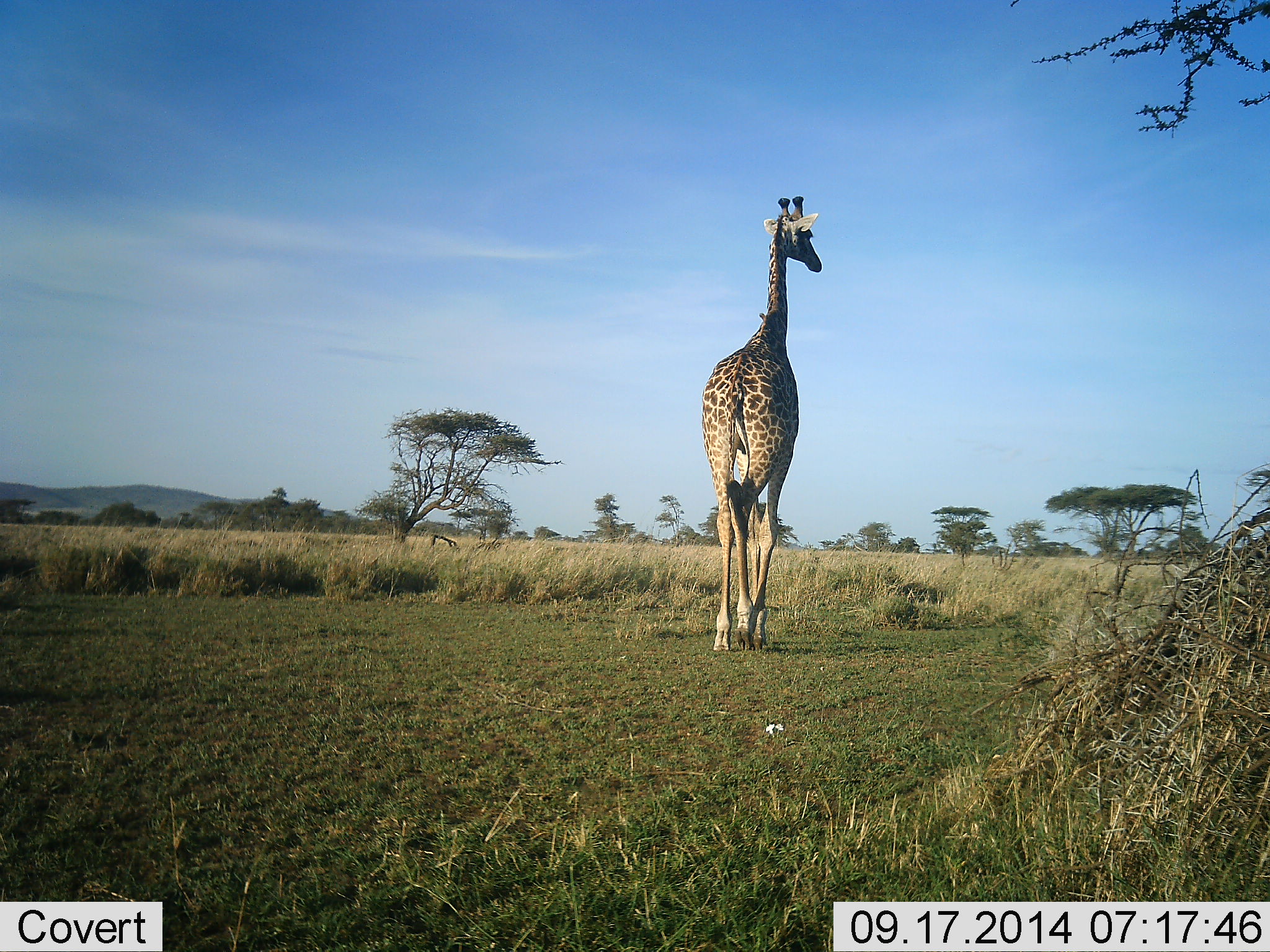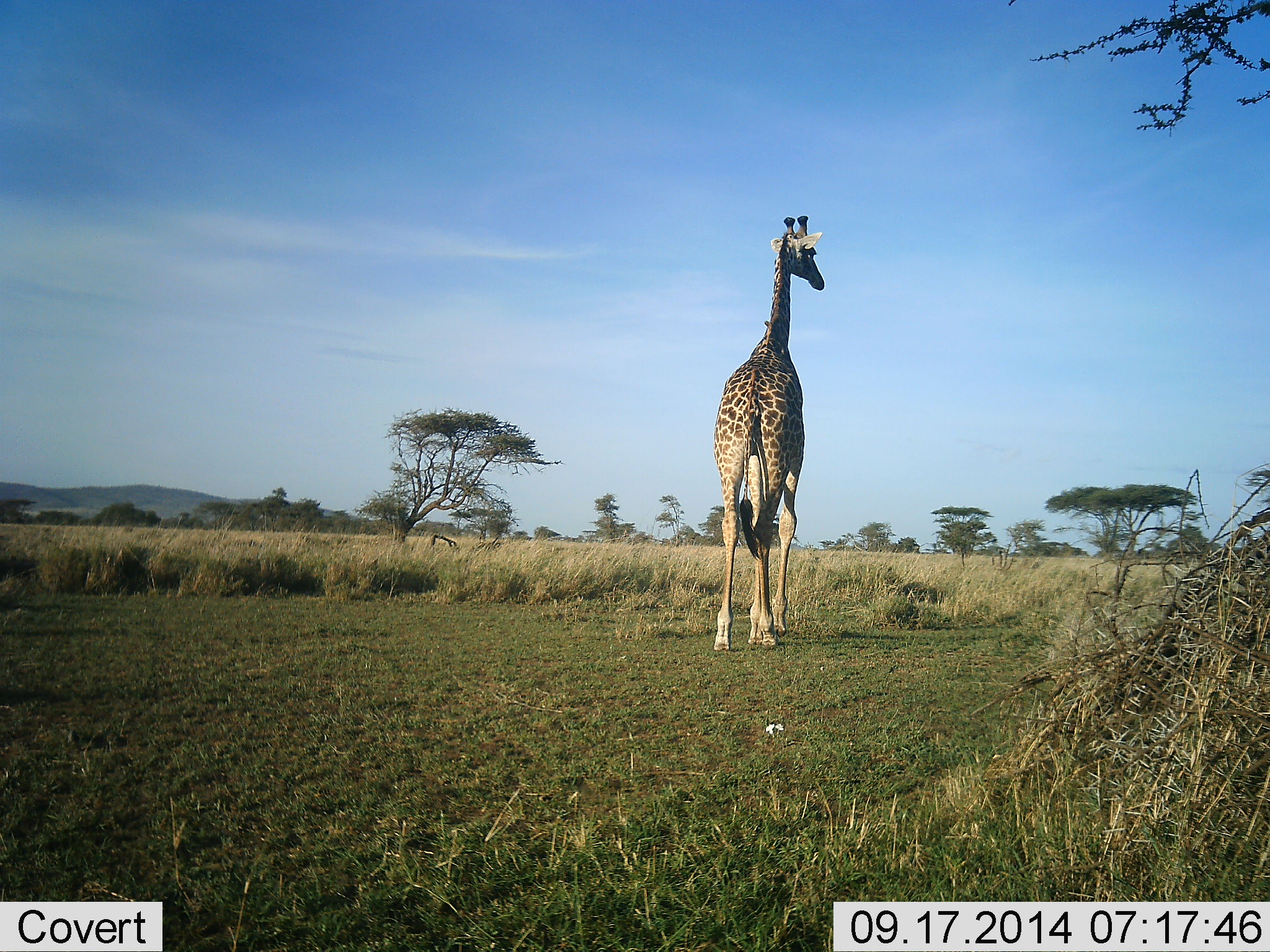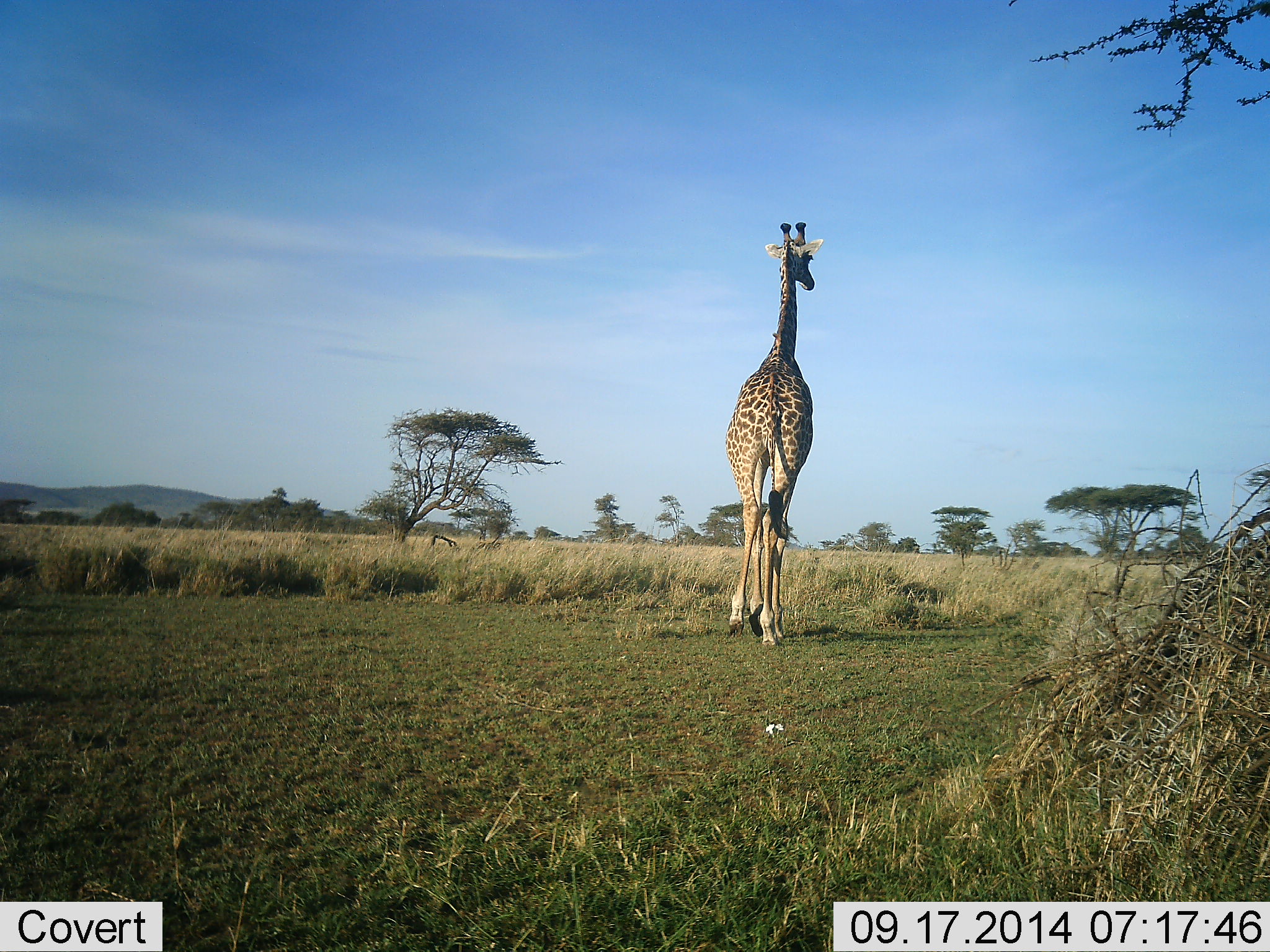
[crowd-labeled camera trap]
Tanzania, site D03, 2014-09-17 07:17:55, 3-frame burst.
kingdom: Animalia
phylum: Chordata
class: Mammalia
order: Artiodactyla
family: Giraffidae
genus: Giraffa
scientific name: Giraffa camelopardalis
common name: giraffe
Giraffe (Giraffa camelopardalis), count 1. Behavior (volunteer vote fractions): standing 27%, resting 0%, moving 91%, interacting 0%. Young present (vote fraction): 0%. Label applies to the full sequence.